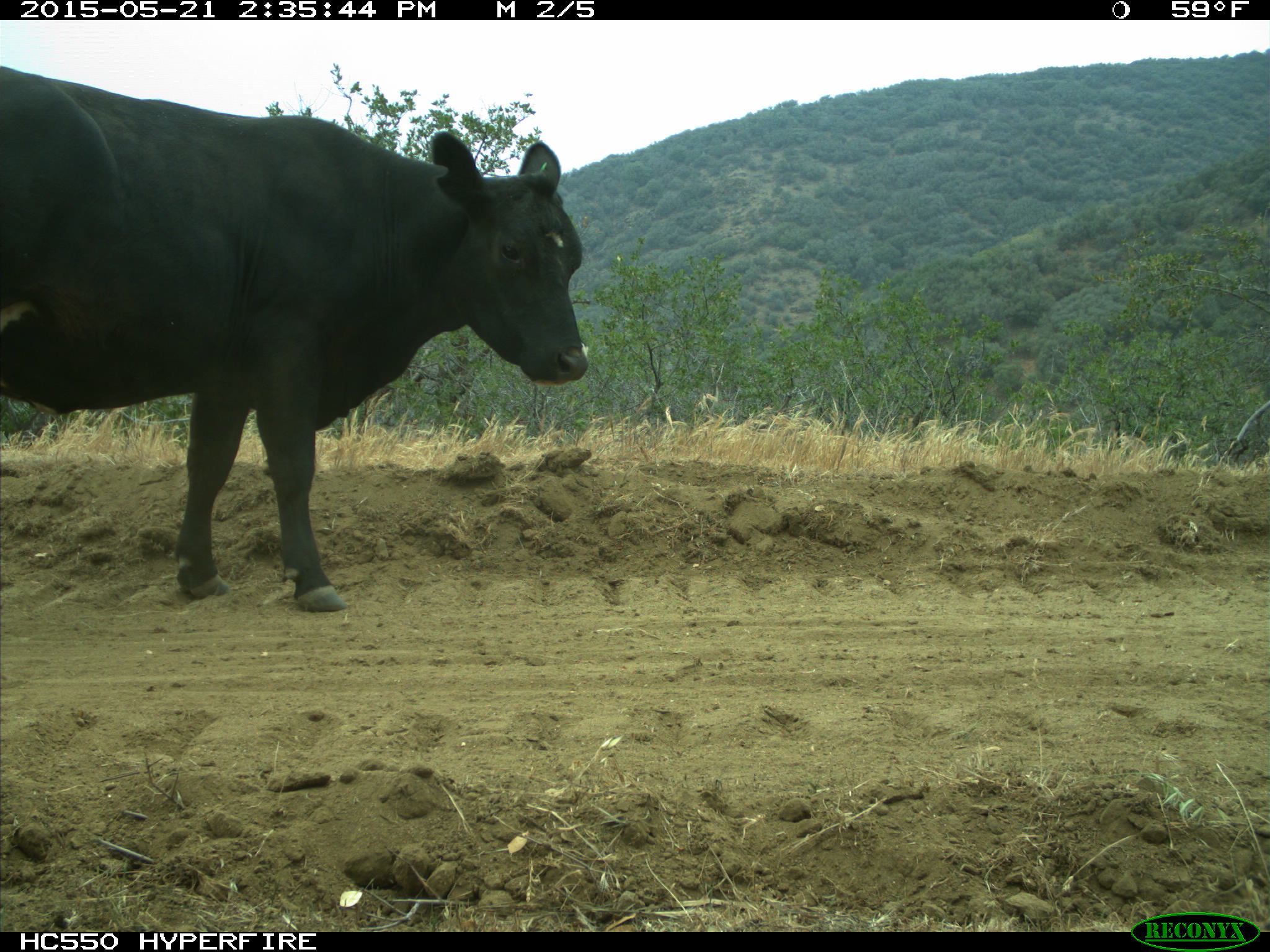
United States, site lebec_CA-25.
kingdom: Animalia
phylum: Chordata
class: Mammalia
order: Artiodactyla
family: Bovidae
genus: Bos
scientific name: Bos taurus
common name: domestic cow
Bos taurus (domestic cow).